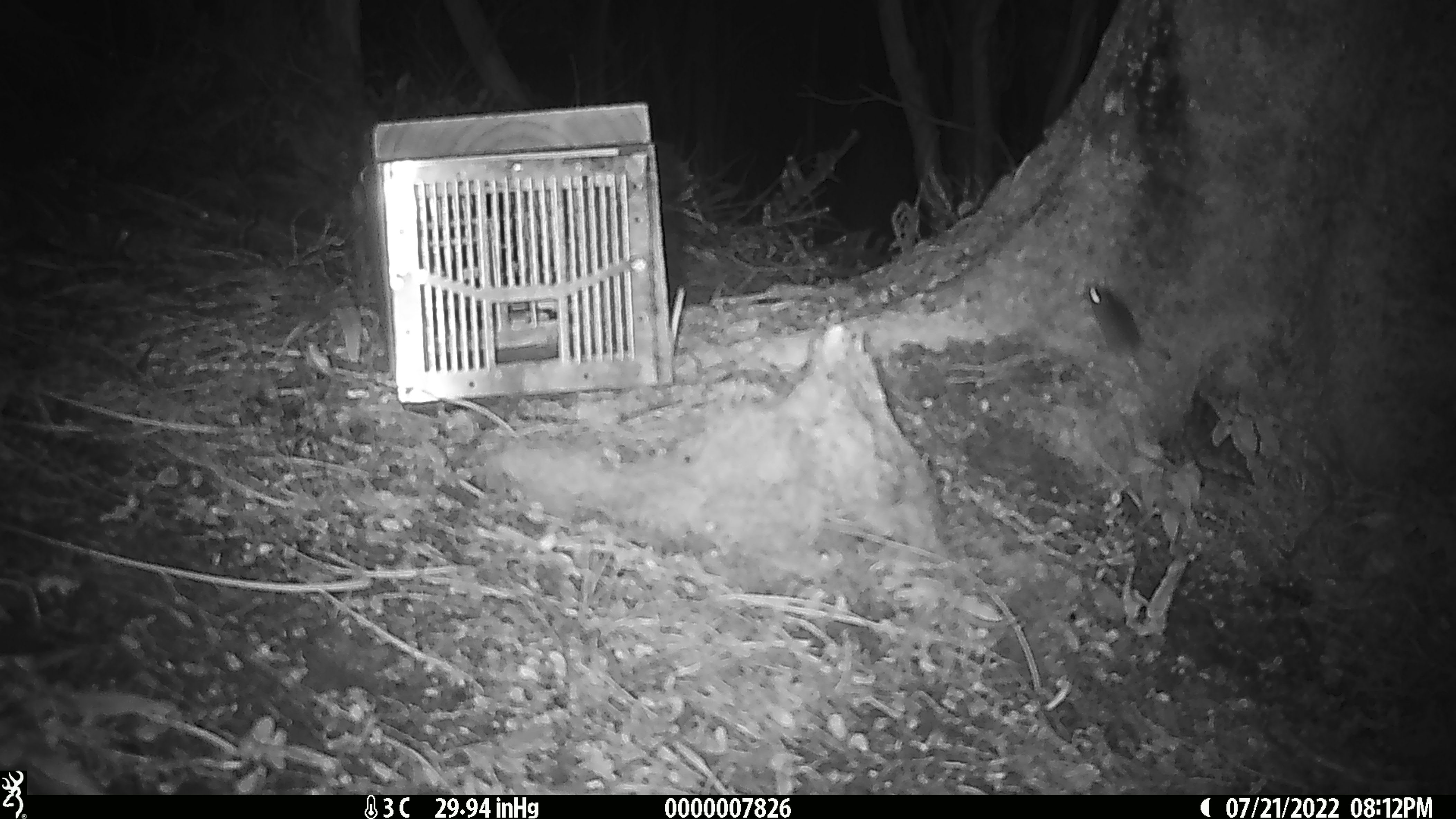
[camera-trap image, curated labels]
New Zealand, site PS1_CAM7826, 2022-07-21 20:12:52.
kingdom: Animalia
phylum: Chordata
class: Mammalia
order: Rodentia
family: Muridae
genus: Mus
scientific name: Mus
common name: mouse